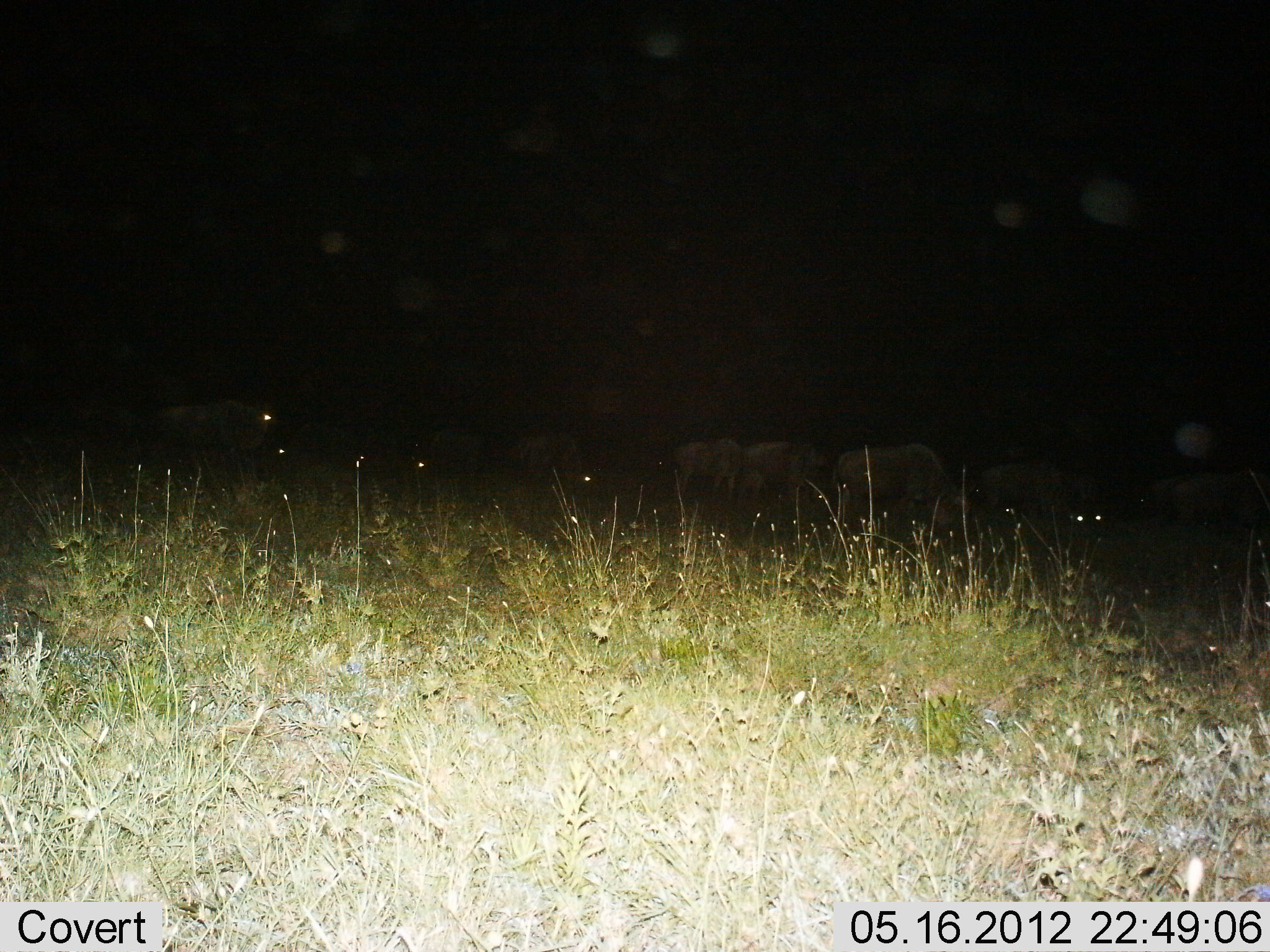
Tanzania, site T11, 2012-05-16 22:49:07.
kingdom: Animalia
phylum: Chordata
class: Mammalia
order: Artiodactyla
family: Bovidae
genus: Connochaetes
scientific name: Connochaetes taurinus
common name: blue wildebeest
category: wildebeest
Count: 8.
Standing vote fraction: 60%.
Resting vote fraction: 0%.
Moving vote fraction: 30%.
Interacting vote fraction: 0%.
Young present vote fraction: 0%.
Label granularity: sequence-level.